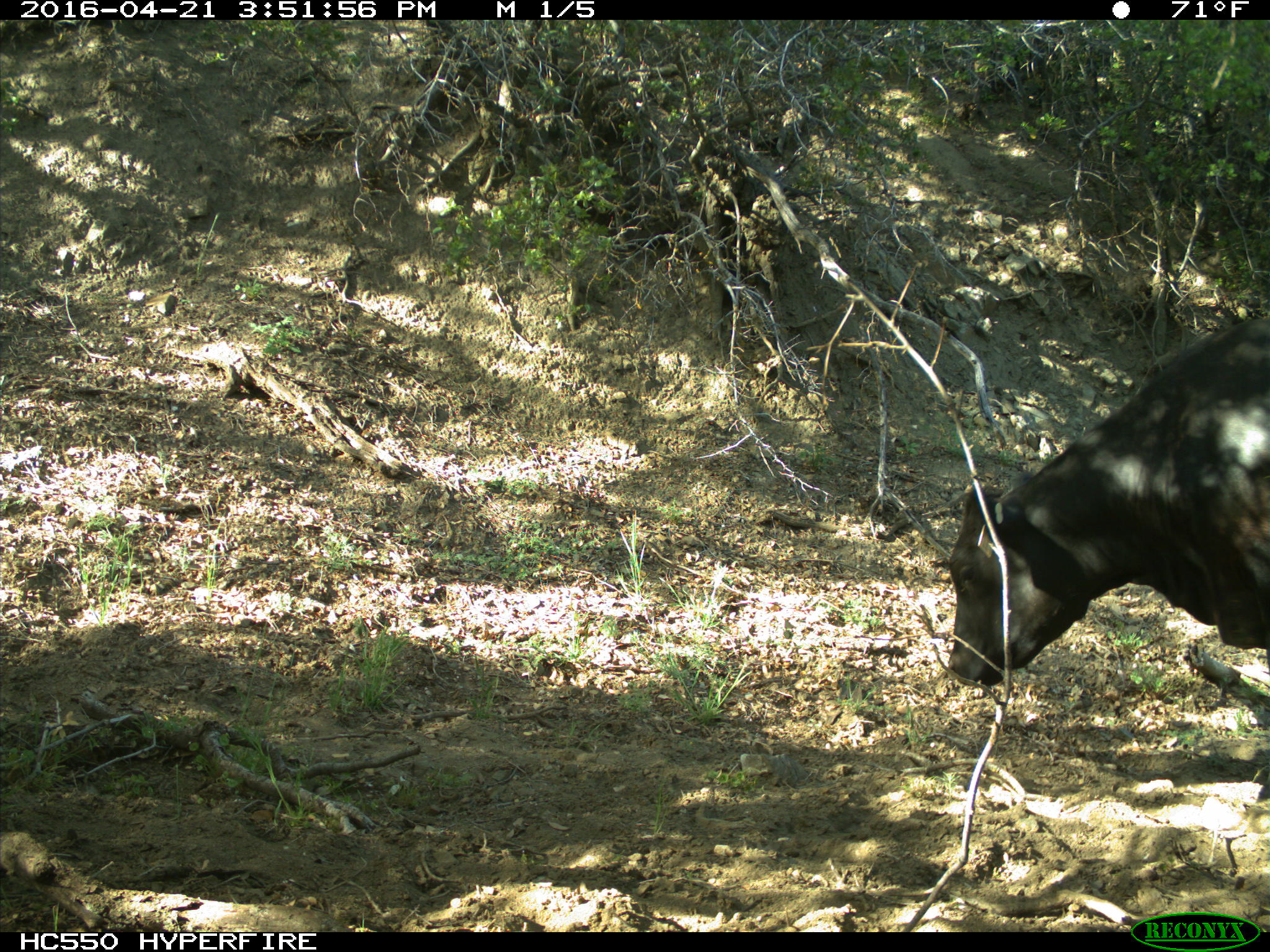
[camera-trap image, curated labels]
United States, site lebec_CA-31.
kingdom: Animalia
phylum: Chordata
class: Mammalia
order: Artiodactyla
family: Bovidae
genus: Bos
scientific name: Bos taurus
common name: domestic cow